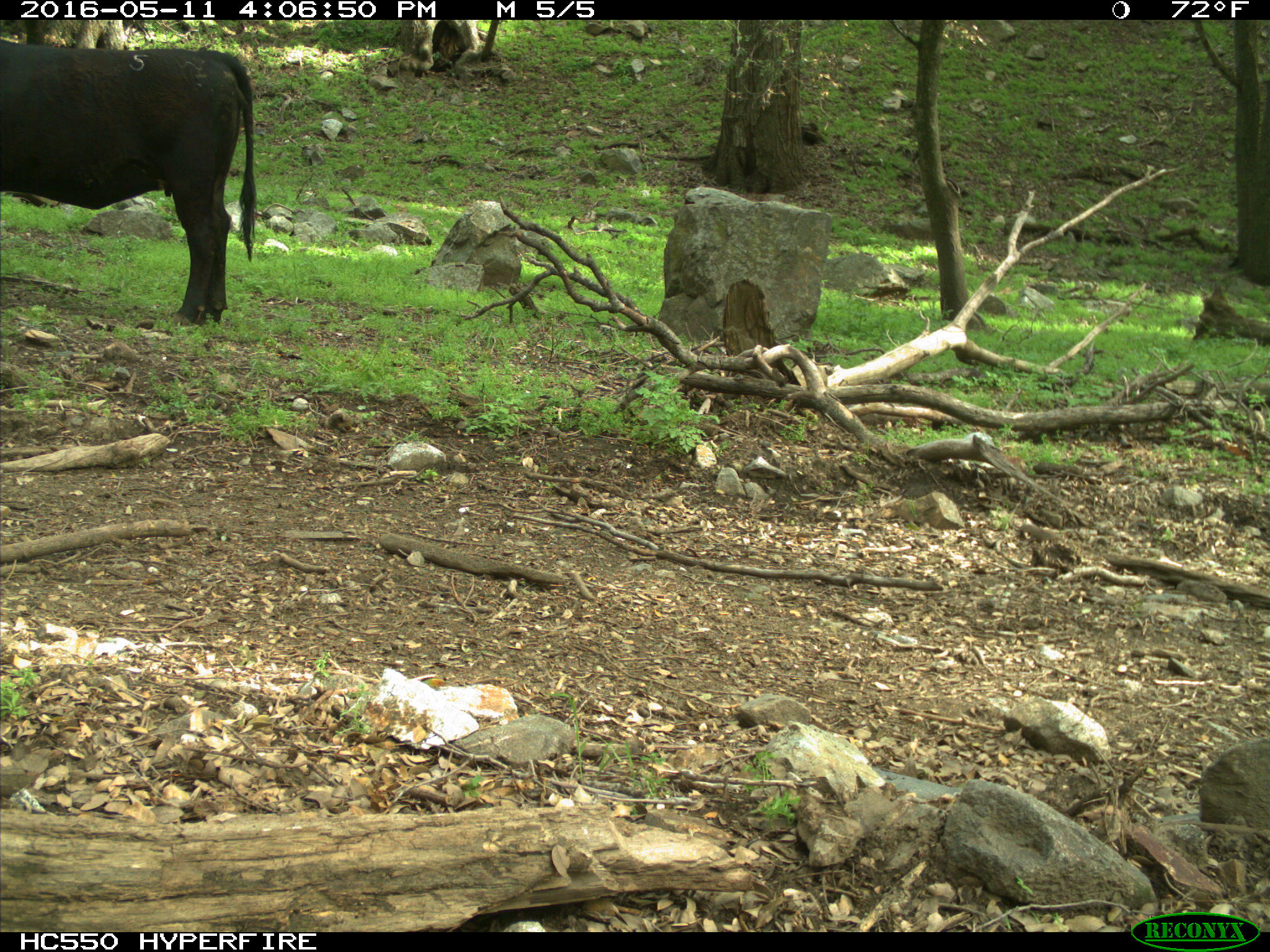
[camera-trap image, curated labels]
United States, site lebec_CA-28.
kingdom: Animalia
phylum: Chordata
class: Mammalia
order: Artiodactyla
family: Bovidae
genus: Bos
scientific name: Bos taurus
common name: domestic cow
Bos taurus (domestic cow).